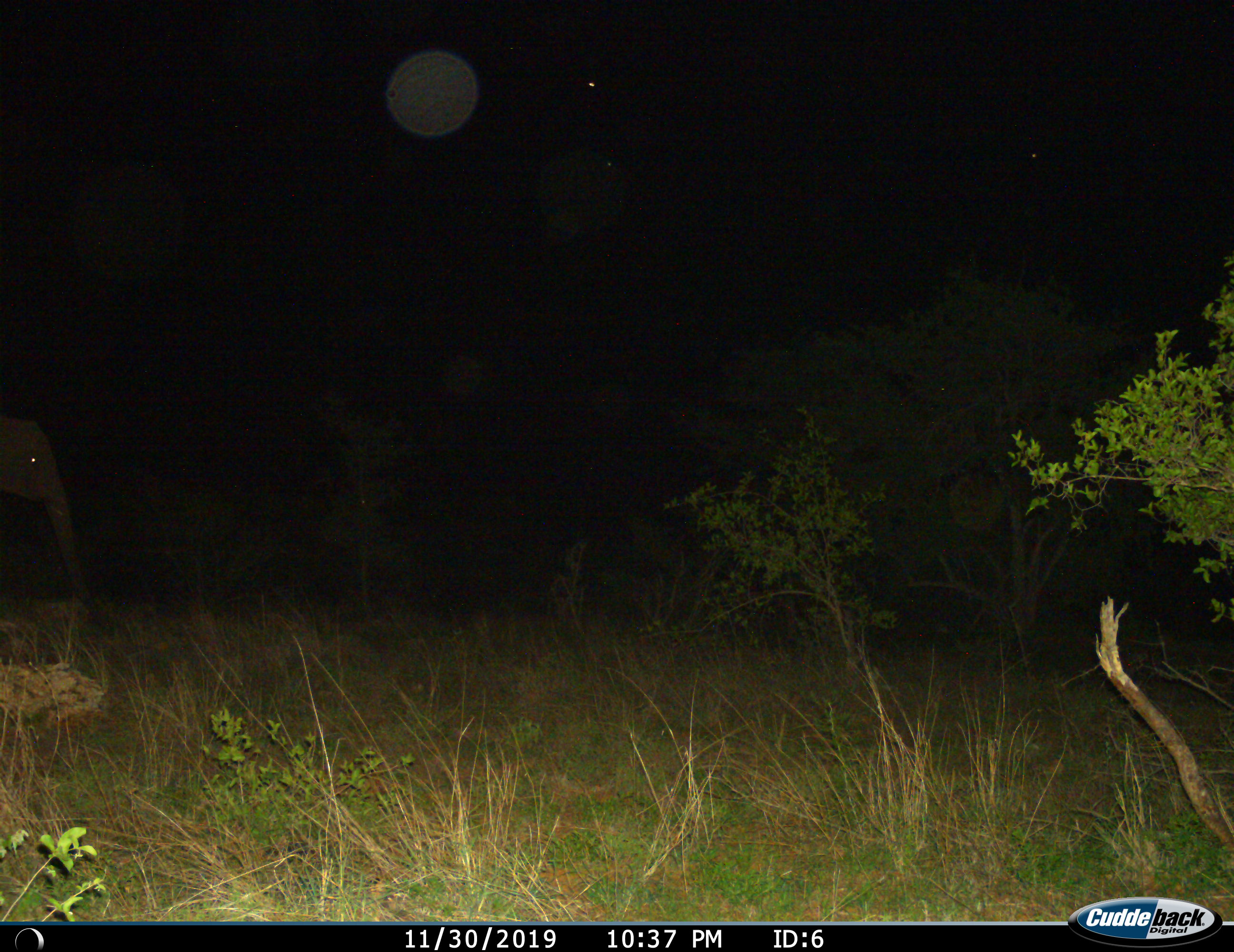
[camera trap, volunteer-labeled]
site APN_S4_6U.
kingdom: Animalia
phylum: Chordata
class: Mammalia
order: Proboscidea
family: Elephantidae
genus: Loxodonta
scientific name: Loxodonta africana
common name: african bush elephant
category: elephant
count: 1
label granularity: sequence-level